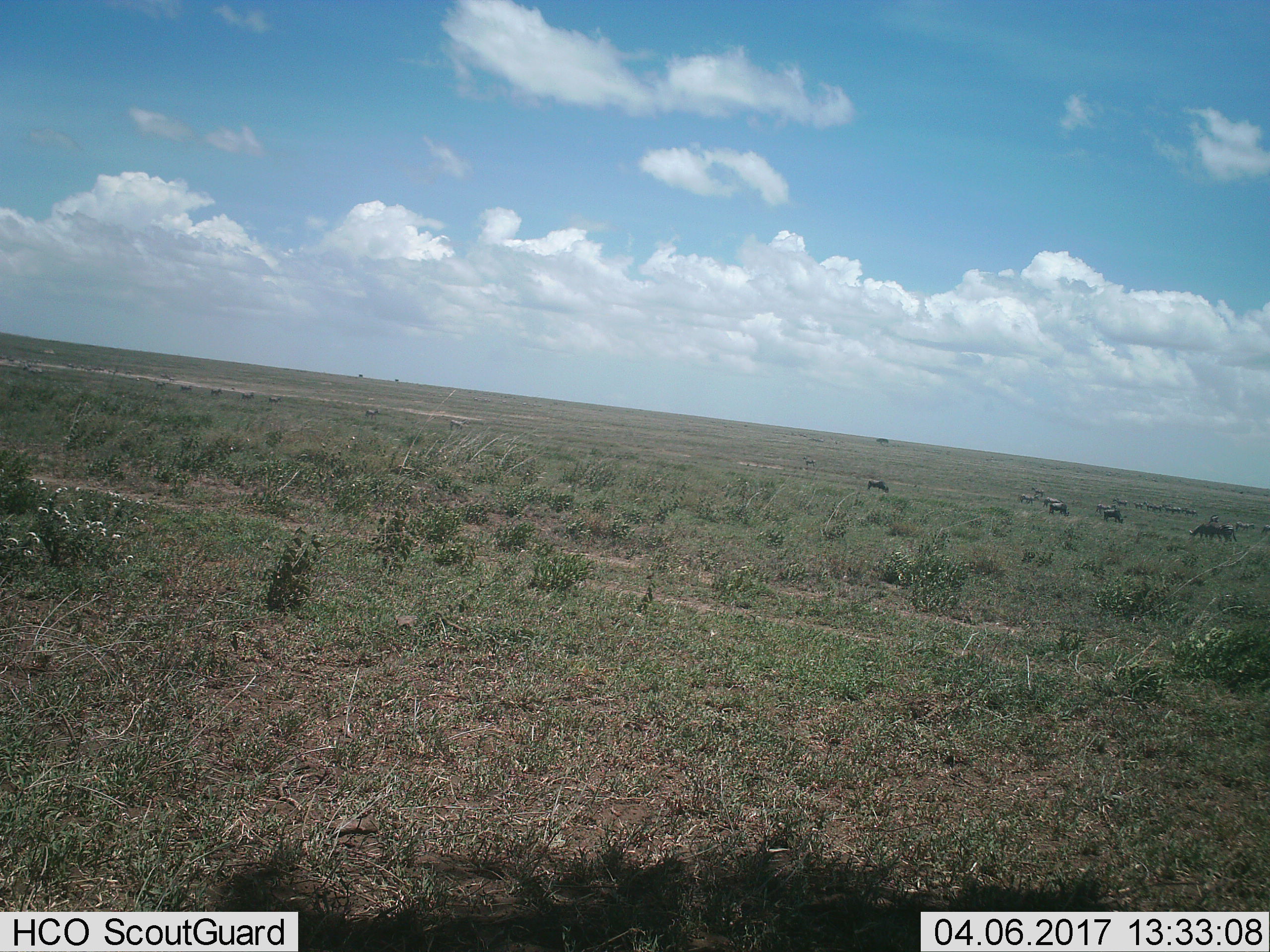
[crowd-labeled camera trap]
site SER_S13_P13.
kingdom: Animalia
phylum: Chordata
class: Mammalia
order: Artiodactyla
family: Bovidae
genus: Connochaetes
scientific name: Connochaetes taurinus taurinus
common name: blue wildebeest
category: wildebeestblue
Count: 11-50.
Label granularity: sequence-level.